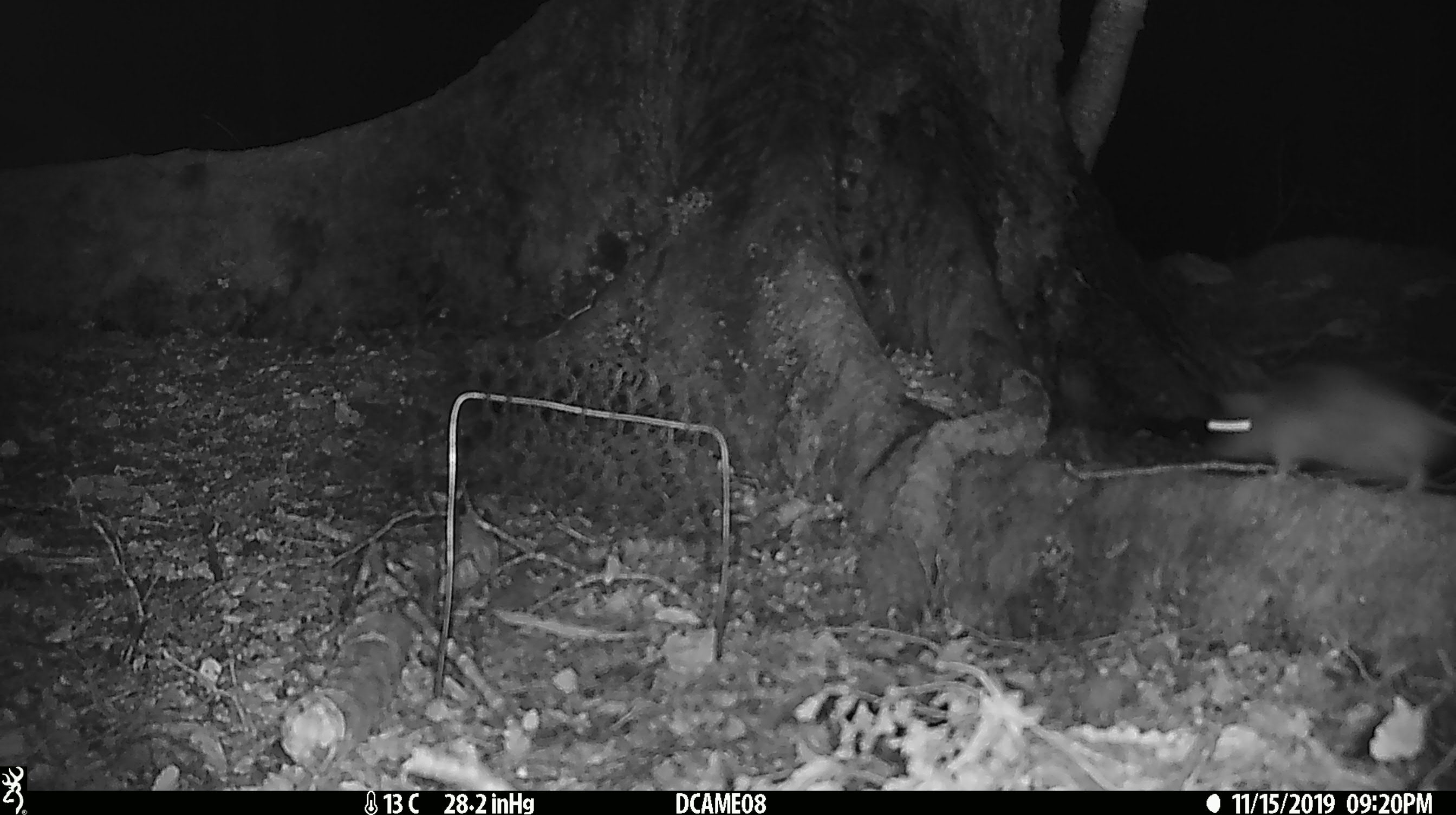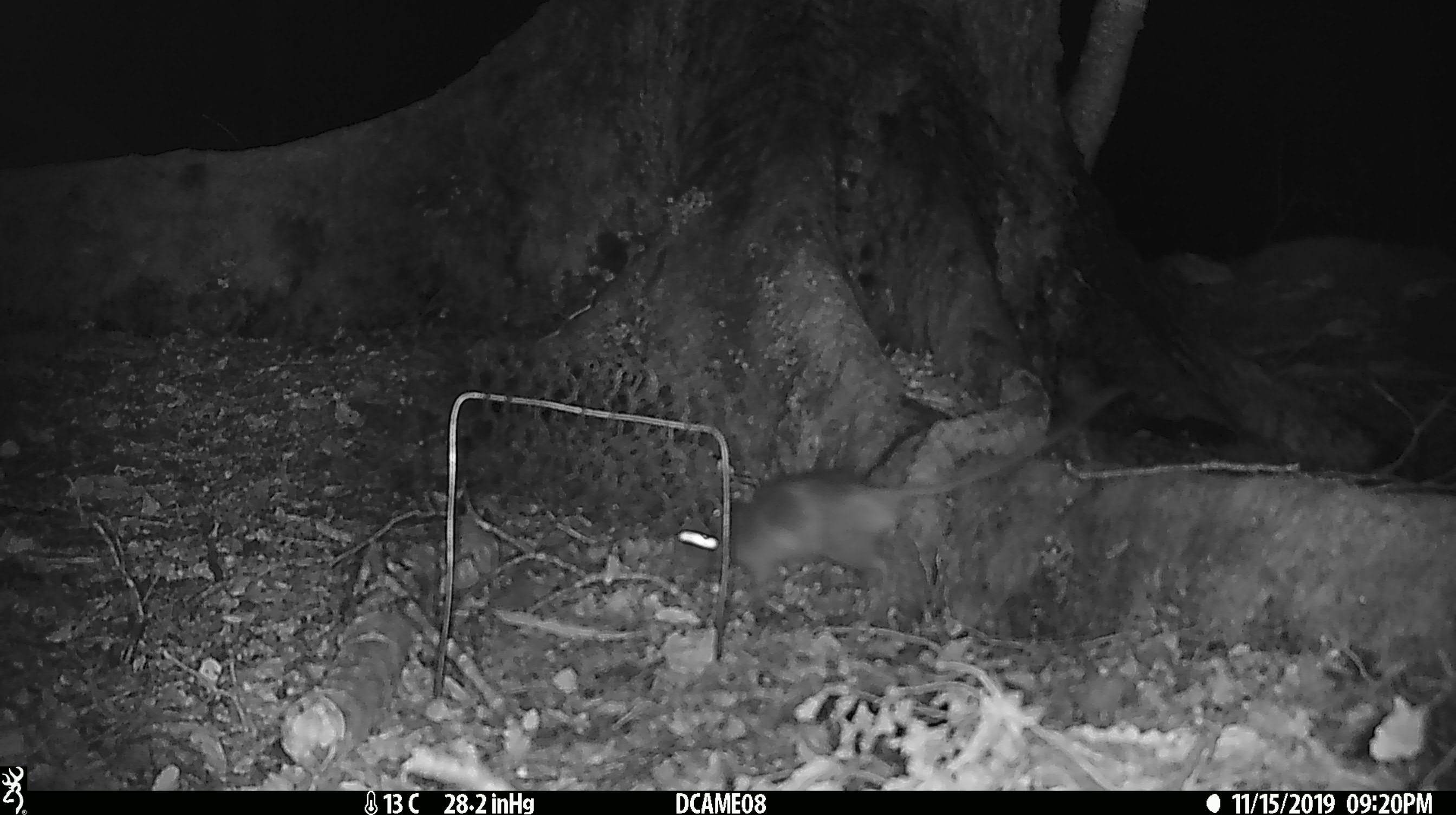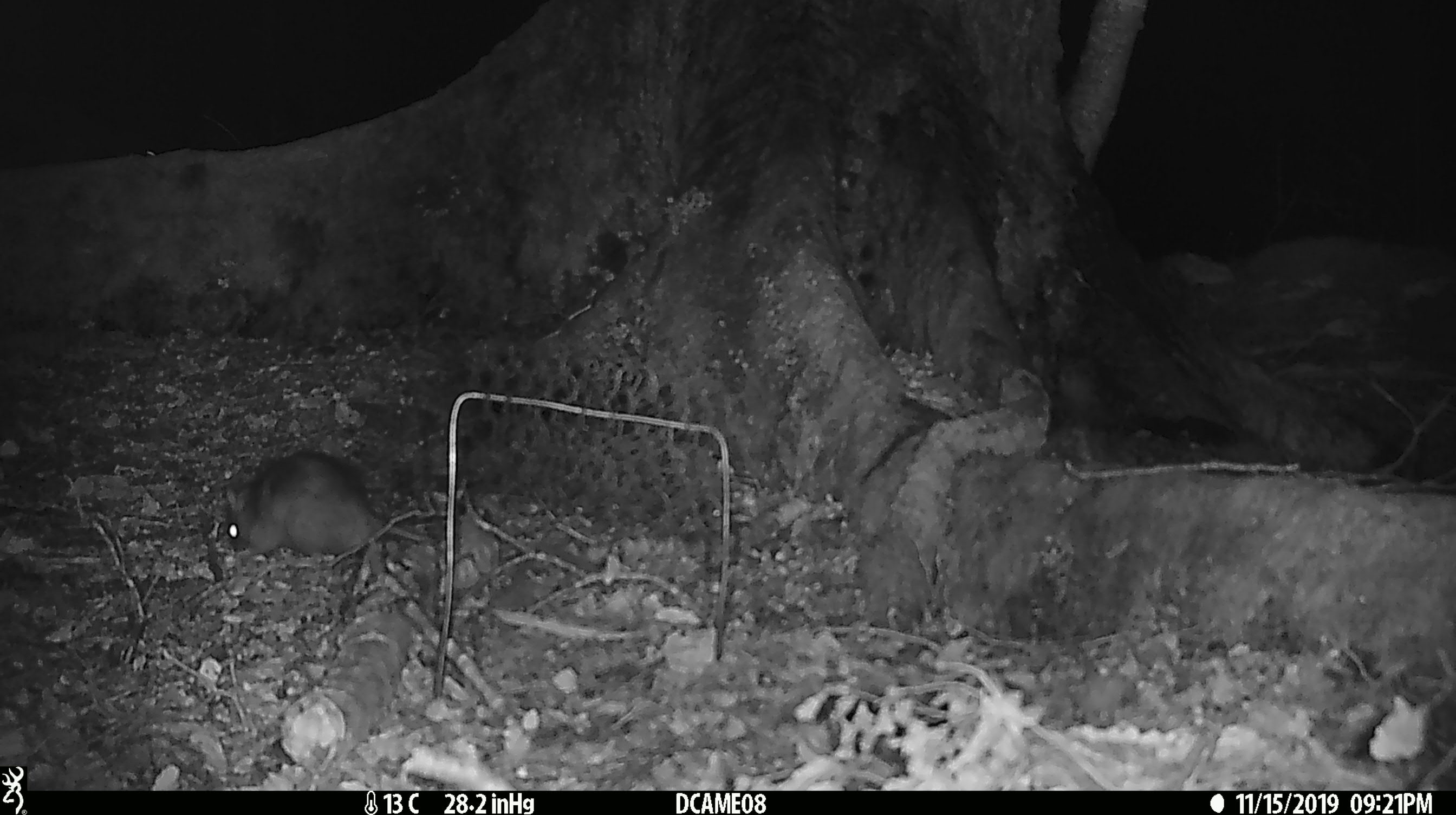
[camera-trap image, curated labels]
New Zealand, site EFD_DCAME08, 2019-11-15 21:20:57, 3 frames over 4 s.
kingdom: Animalia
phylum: Chordata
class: Mammalia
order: Rodentia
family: Muridae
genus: Rattus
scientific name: Rattus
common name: rat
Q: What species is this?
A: Rat (Rattus).